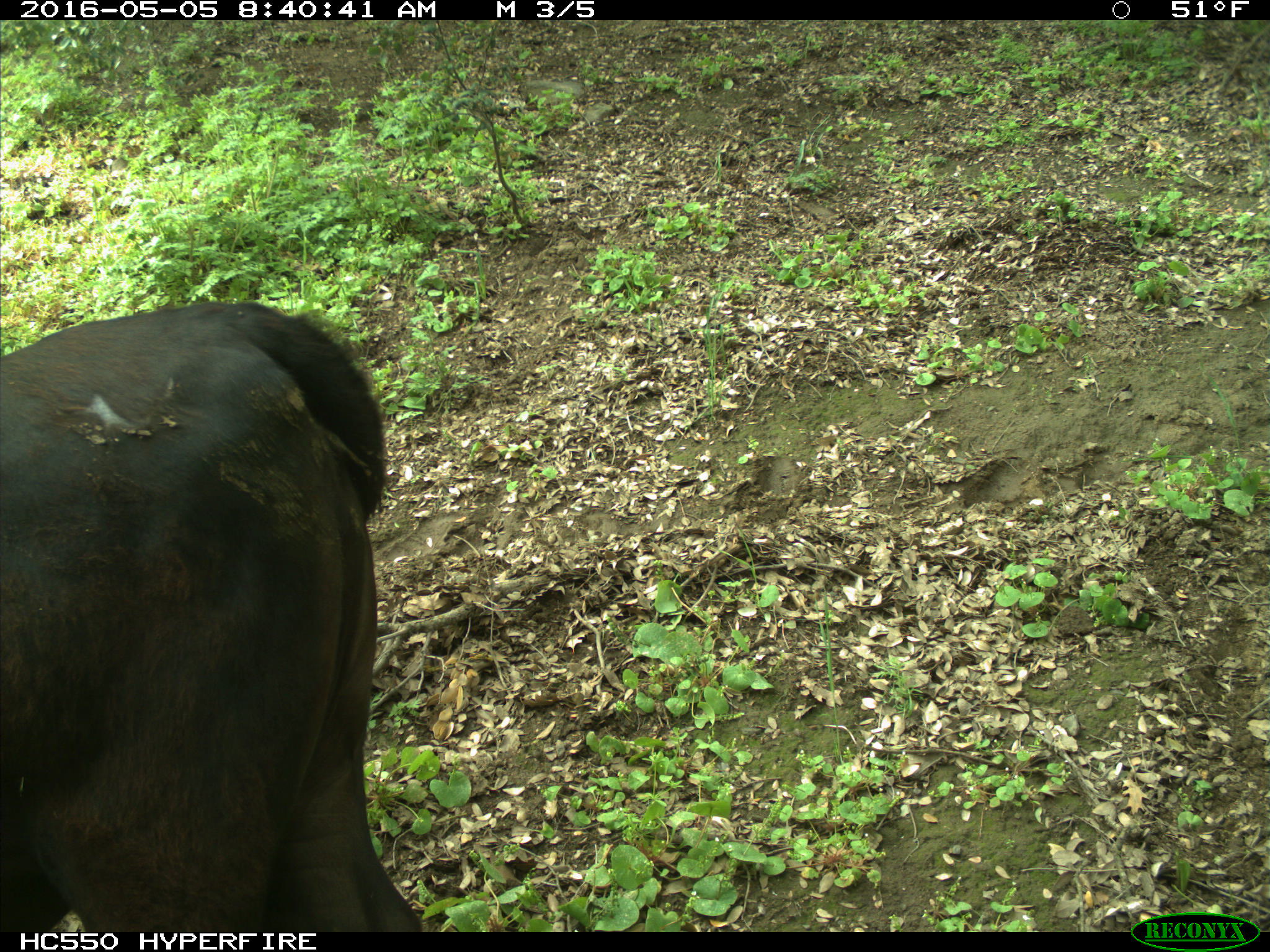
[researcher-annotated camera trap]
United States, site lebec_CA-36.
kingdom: Animalia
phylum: Chordata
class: Mammalia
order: Artiodactyla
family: Bovidae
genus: Bos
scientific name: Bos taurus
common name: domestic cow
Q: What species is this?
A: Bos taurus (domestic cow).